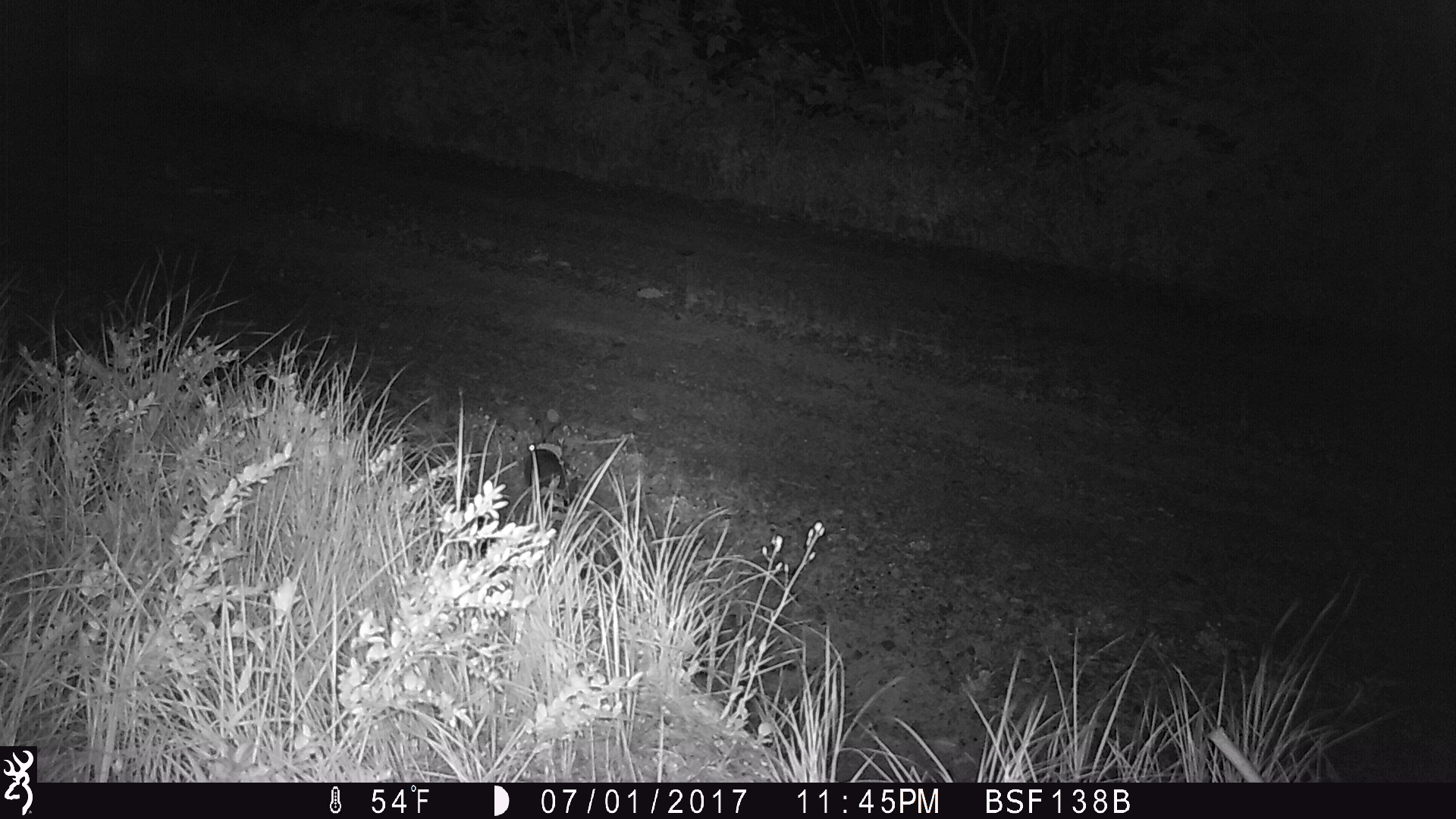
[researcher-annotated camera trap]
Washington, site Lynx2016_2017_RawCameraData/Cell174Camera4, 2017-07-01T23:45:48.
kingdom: Animalia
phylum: Chordata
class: Mammalia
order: Lagomorpha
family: Leporidae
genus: Lepus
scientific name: Lepus americanus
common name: snowshoe hare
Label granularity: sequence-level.